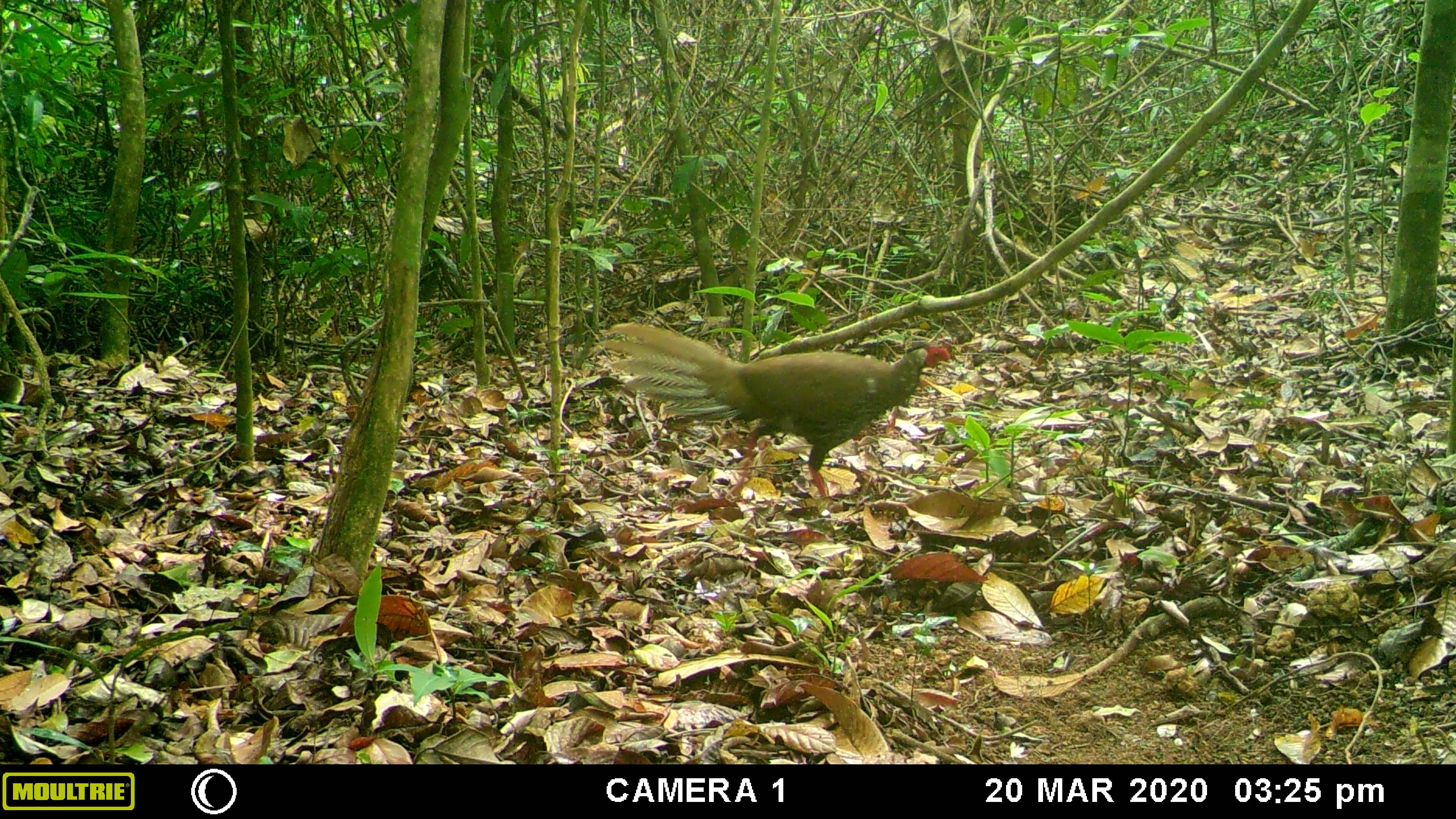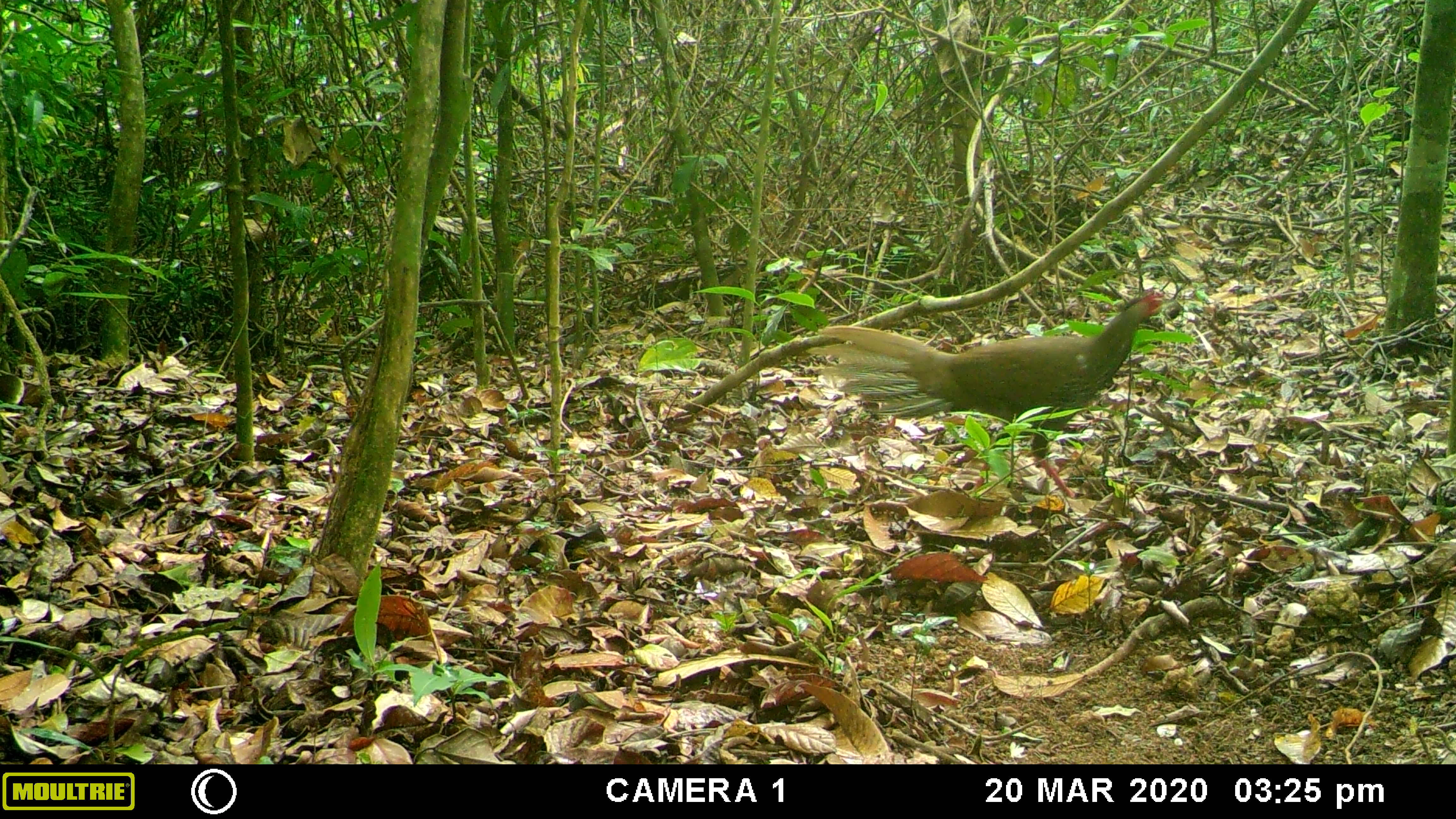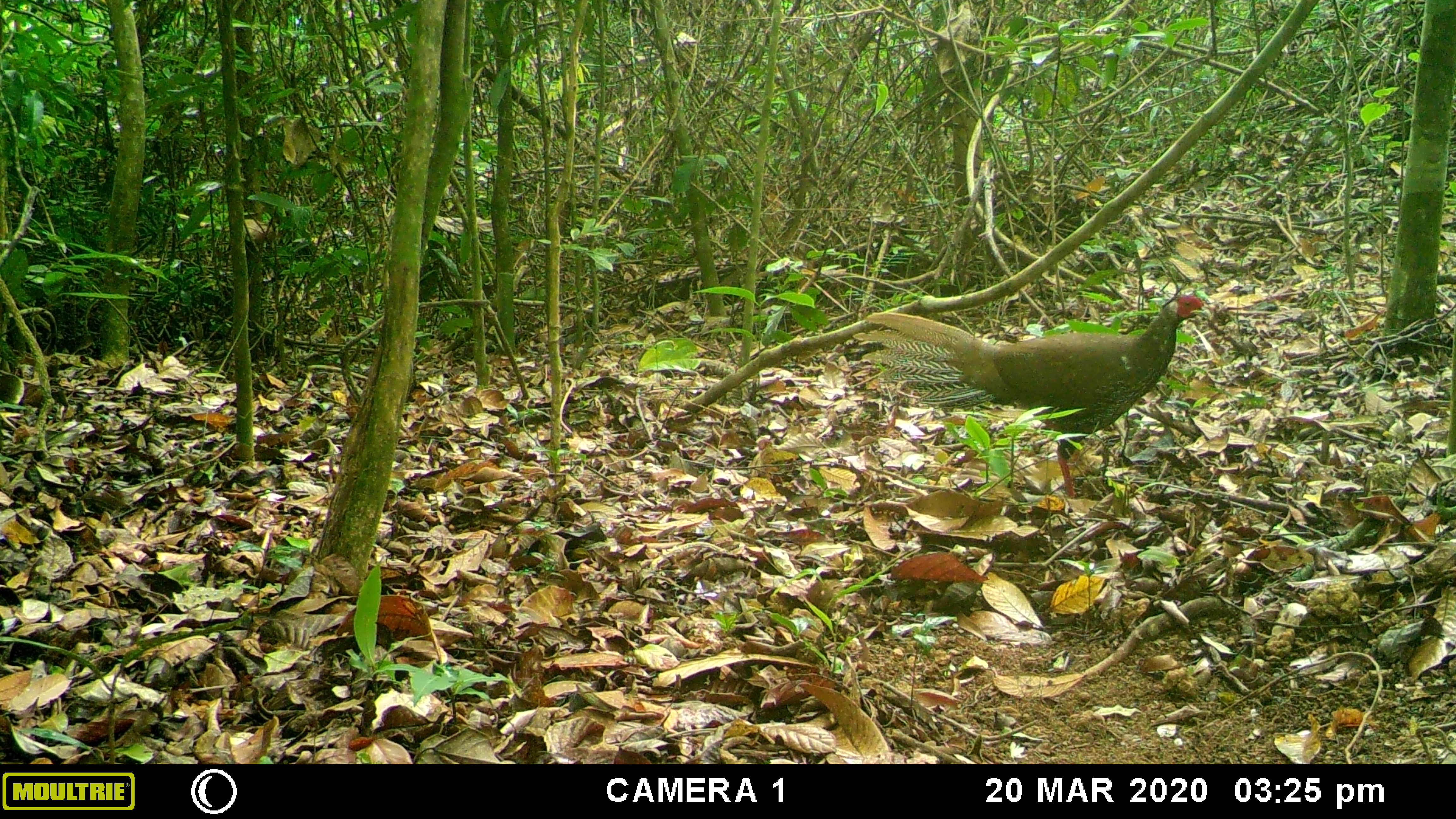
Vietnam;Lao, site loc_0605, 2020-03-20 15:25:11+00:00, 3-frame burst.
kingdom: Animalia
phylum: Chordata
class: Aves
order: Galliformes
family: Phasianidae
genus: Lophura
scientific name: Lophura nycthemera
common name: silver pheasant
Silver pheasant (Lophura nycthemera). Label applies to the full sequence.